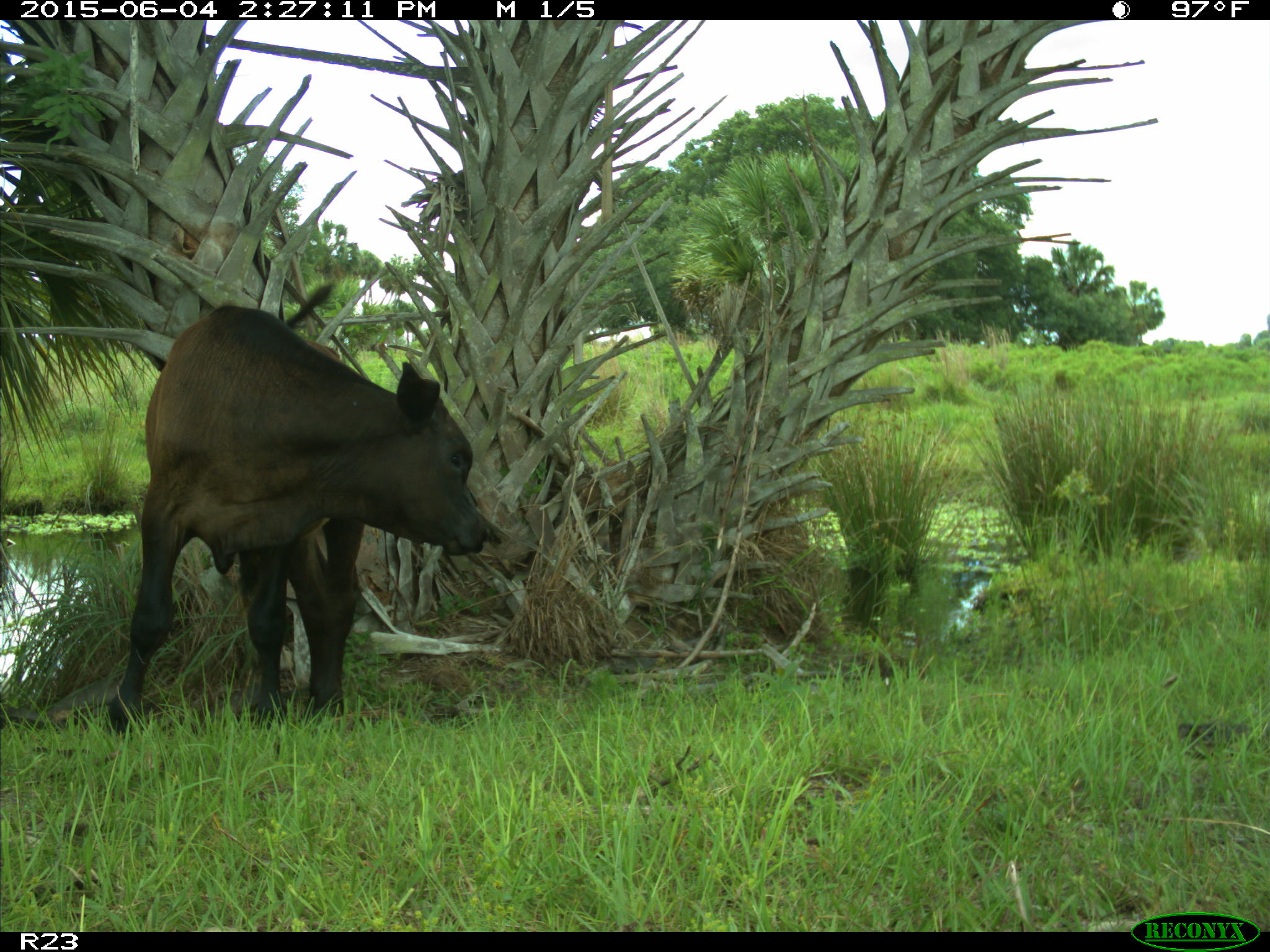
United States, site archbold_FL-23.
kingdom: Animalia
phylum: Chordata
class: Mammalia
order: Artiodactyla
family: Bovidae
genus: Bos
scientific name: Bos taurus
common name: domestic cow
Bos taurus (domestic cow).